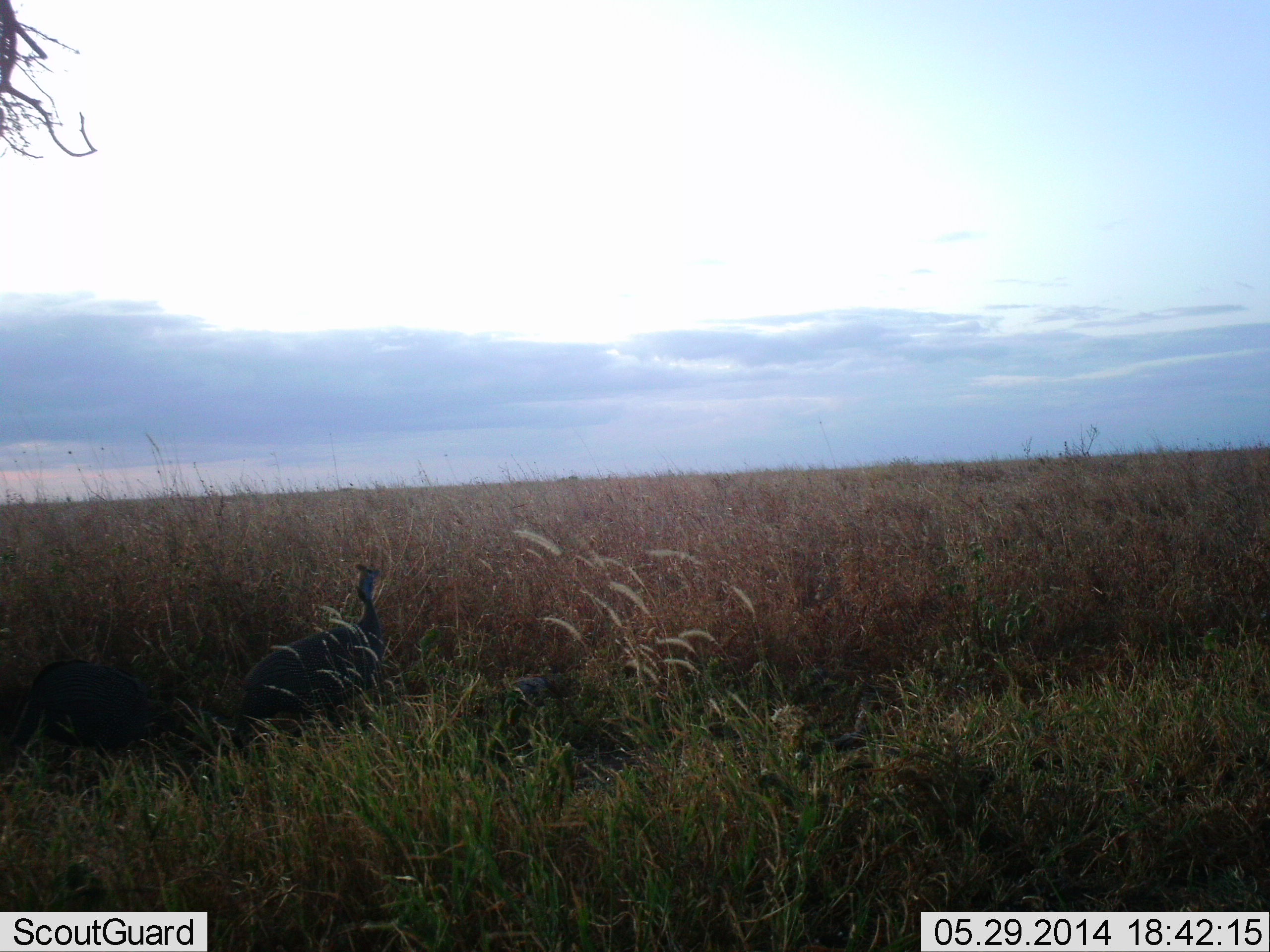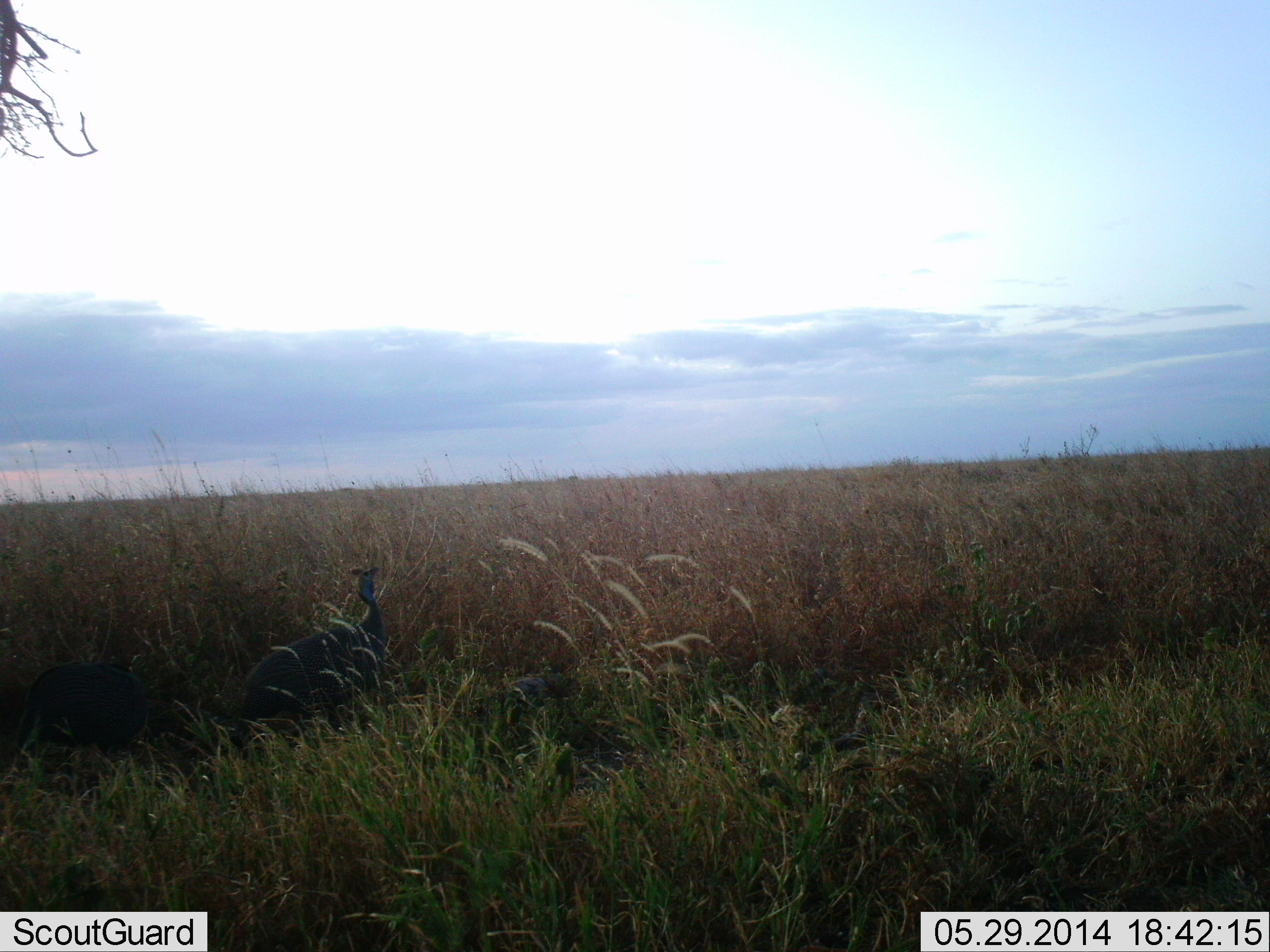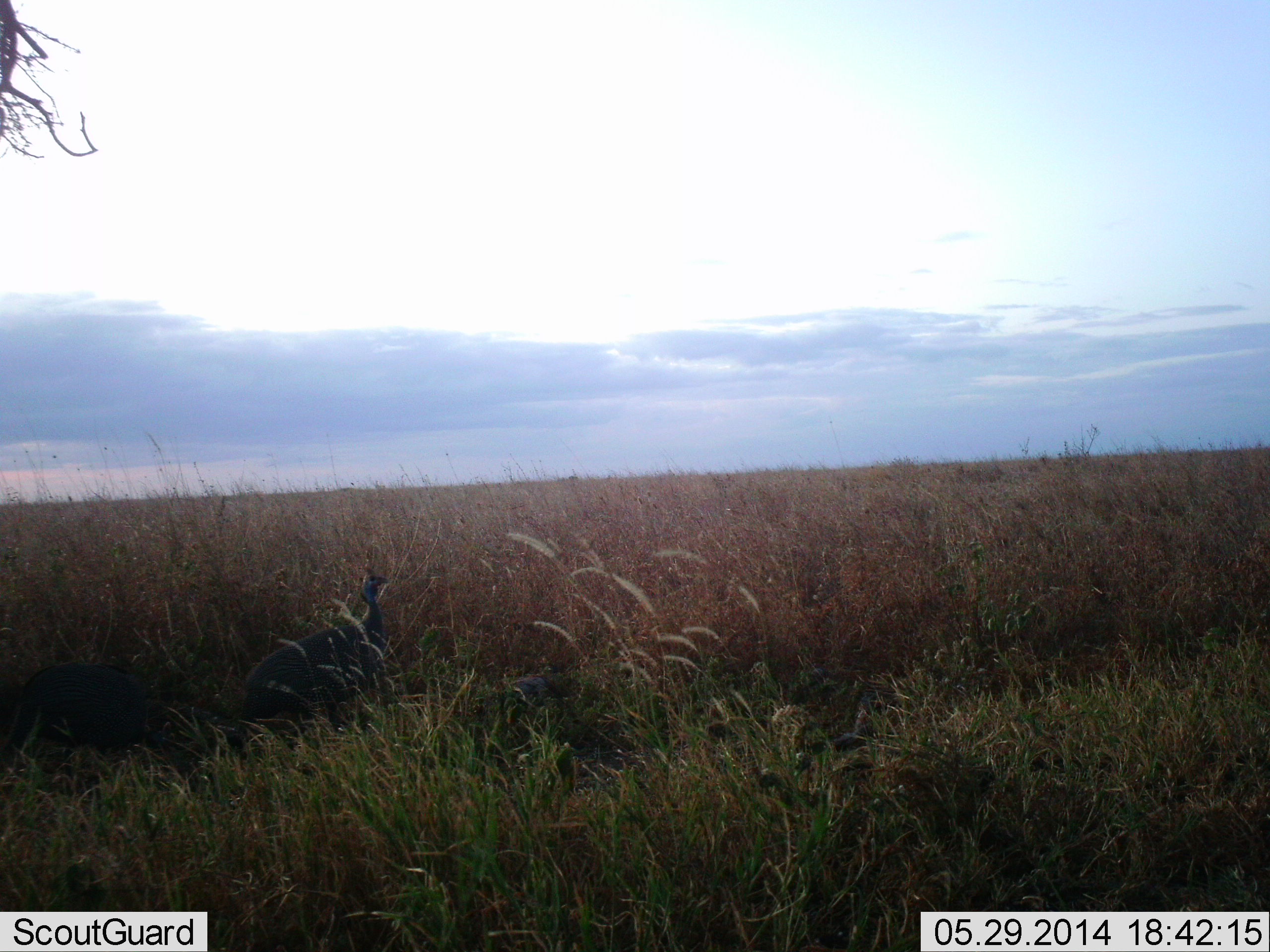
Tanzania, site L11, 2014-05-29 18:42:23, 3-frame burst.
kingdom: Animalia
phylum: Chordata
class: Aves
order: Galliformes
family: Numididae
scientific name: Numididae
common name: guinea fowl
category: guineafowl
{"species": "guineafowl (guinea fowl) (Numididae)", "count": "2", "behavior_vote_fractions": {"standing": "73%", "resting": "9%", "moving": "18%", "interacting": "9%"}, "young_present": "0%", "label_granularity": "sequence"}